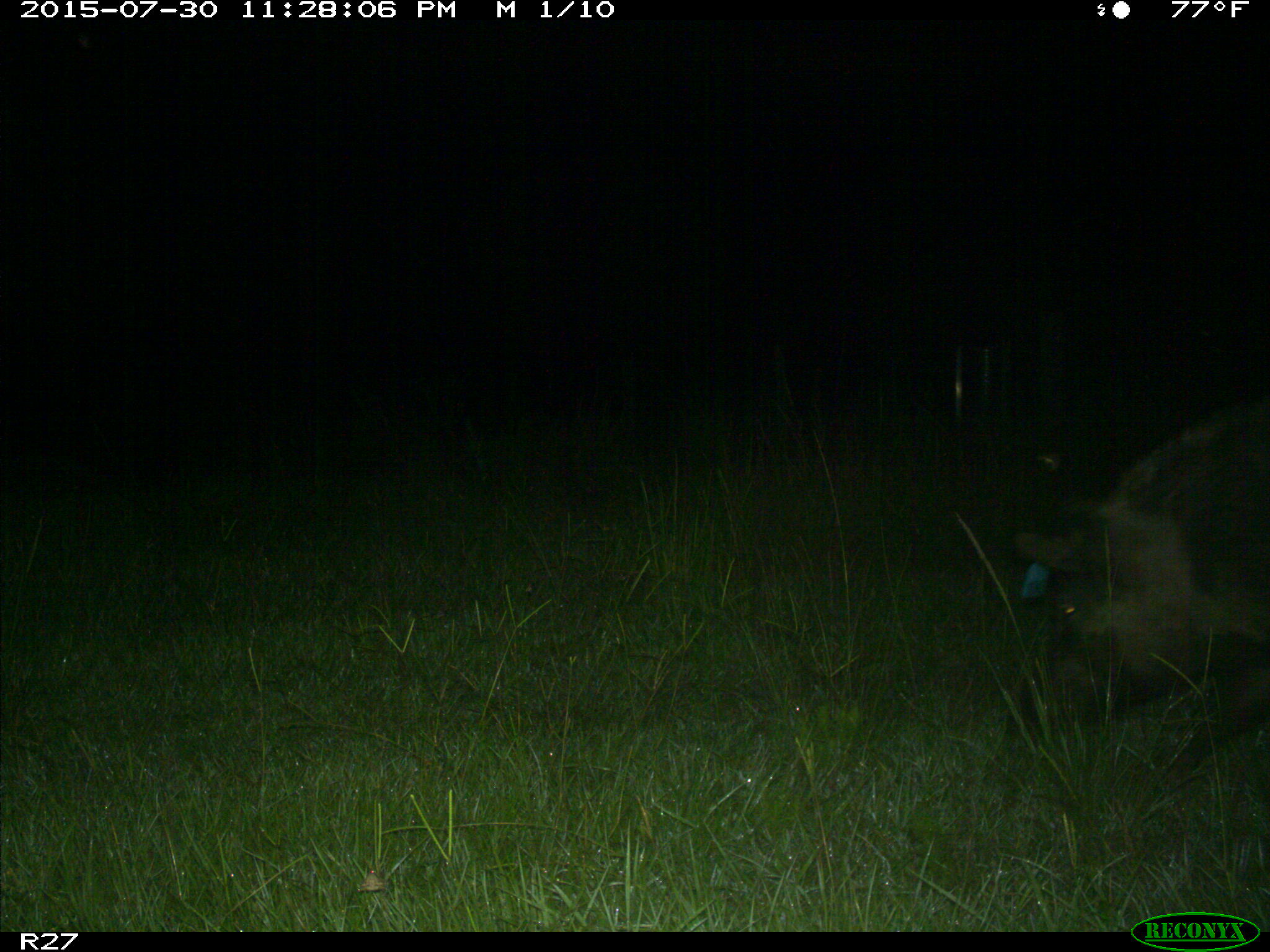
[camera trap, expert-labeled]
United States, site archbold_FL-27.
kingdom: Animalia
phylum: Chordata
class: Mammalia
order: Artiodactyla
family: Suidae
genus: Sus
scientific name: Sus scrofa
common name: wild boar